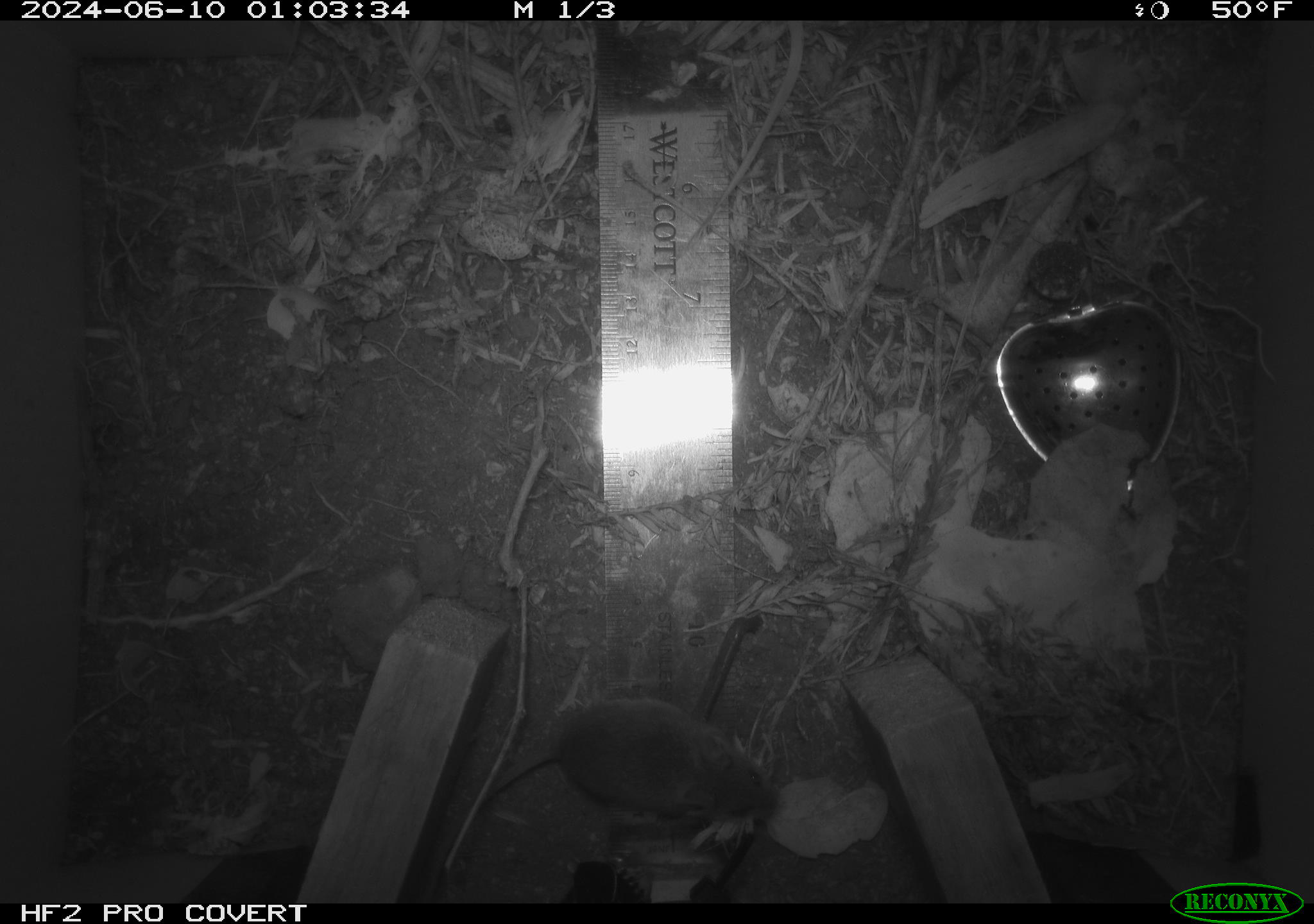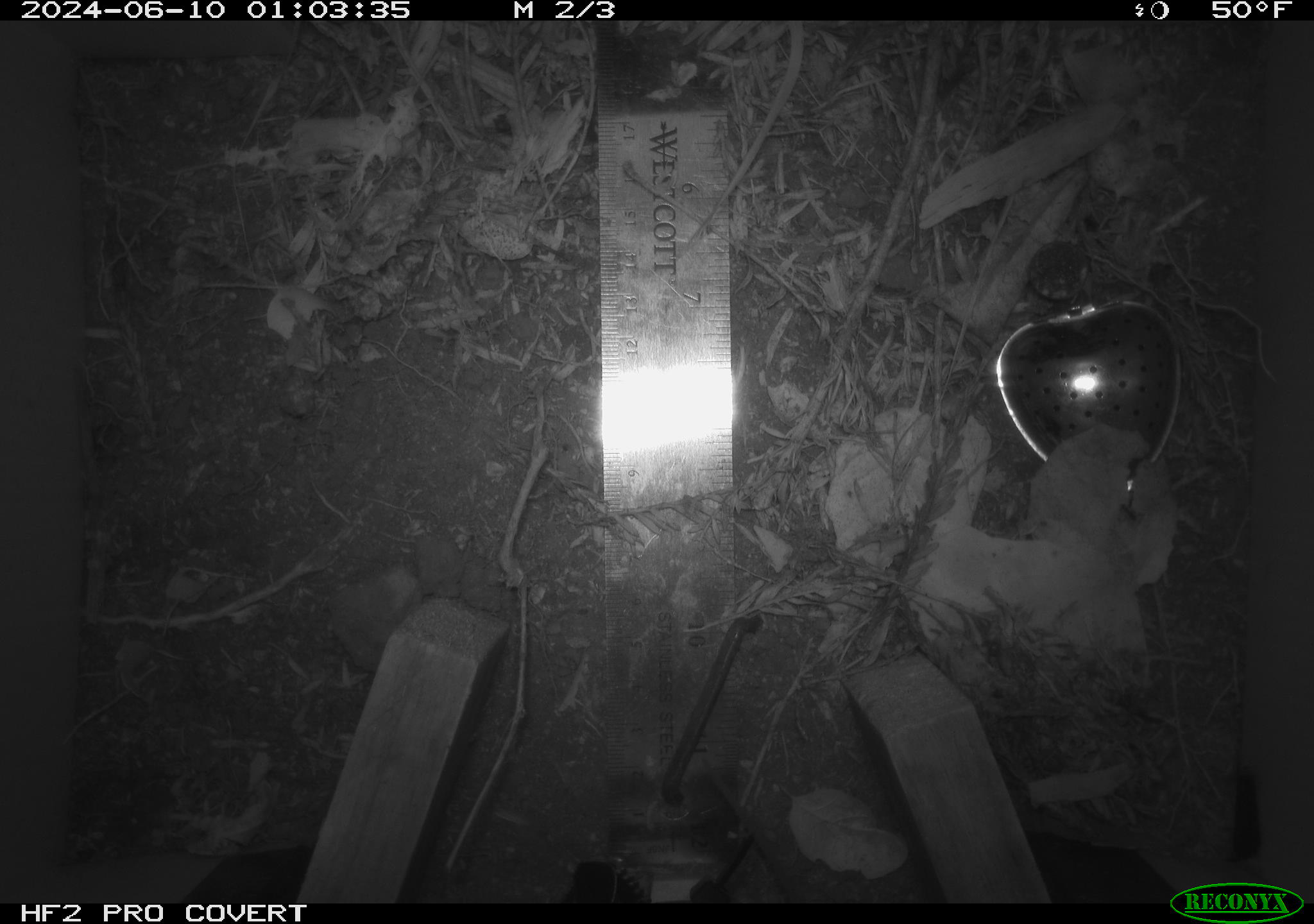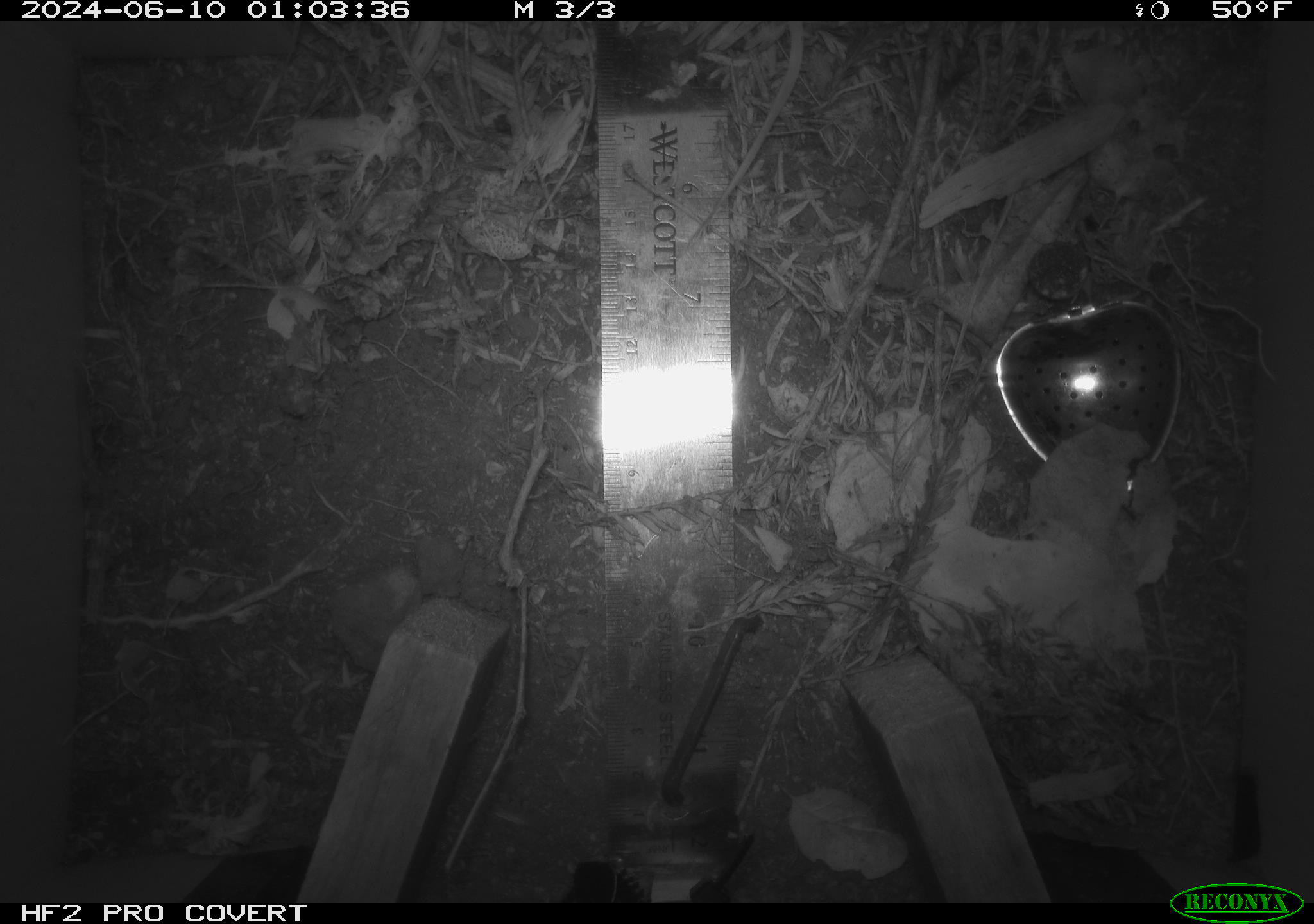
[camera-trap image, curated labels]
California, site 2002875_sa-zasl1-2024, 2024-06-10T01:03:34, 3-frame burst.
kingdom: Animalia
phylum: Chordata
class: Mammalia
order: Rodentia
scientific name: Rodentia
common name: mouse species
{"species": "mouse species (Rodentia)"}